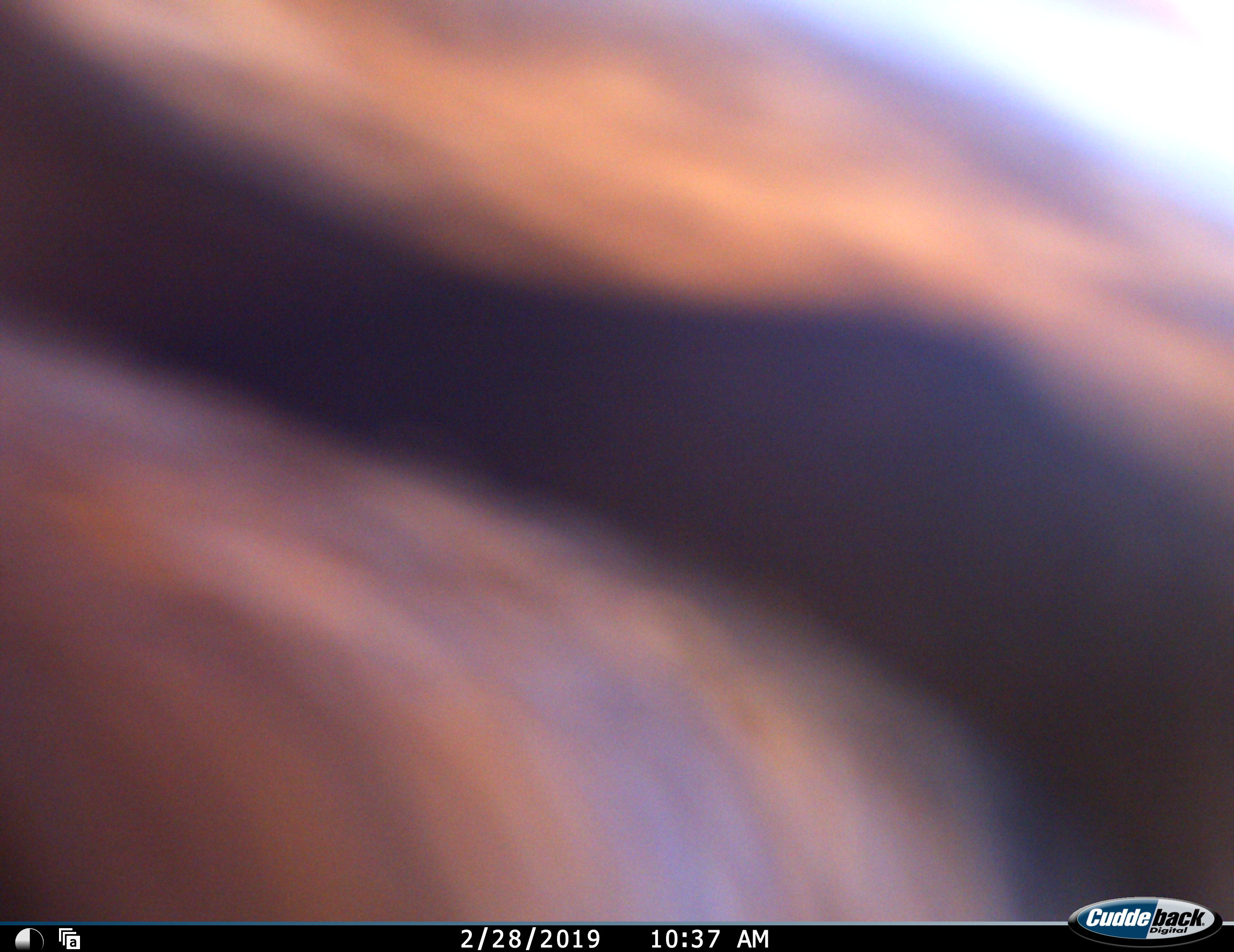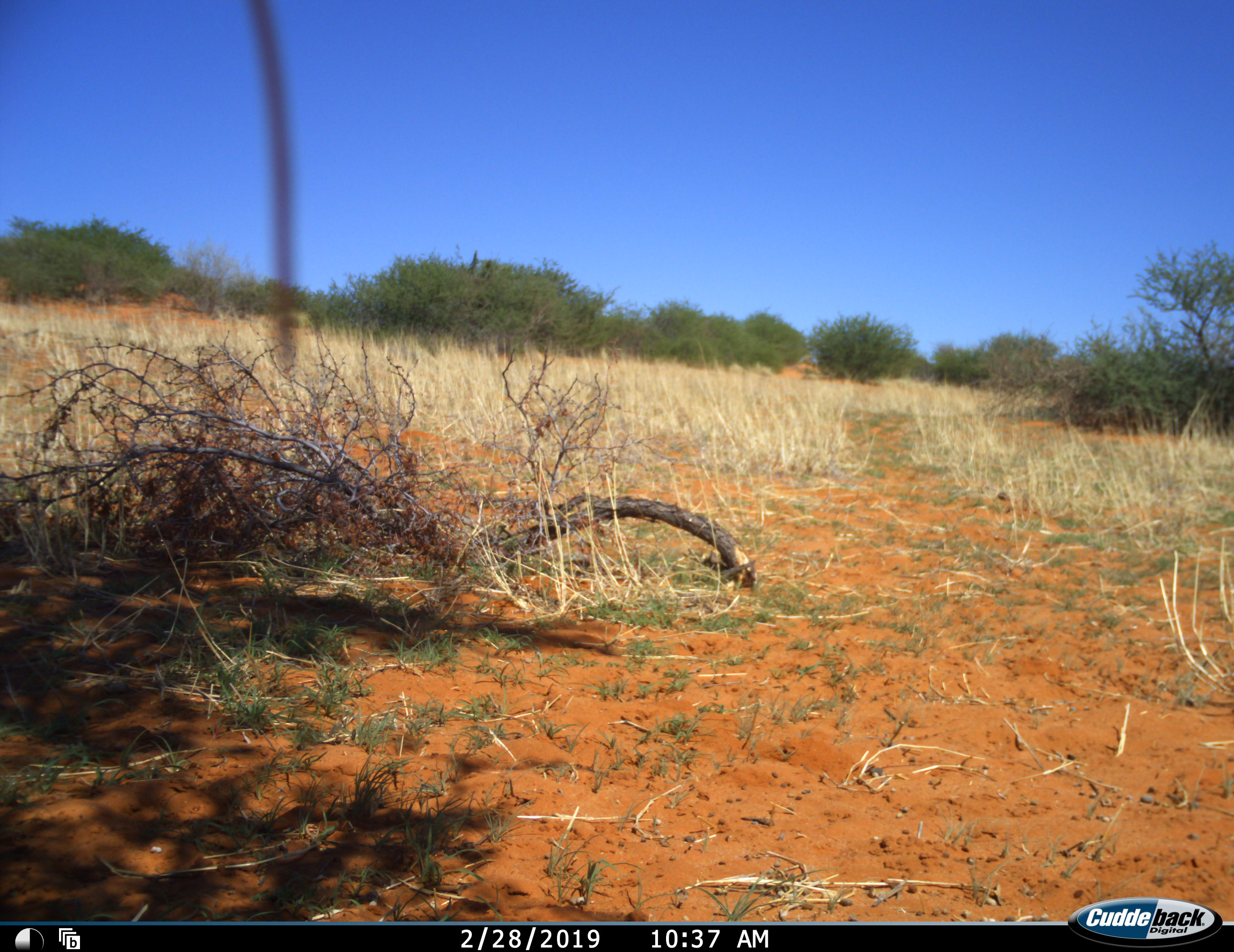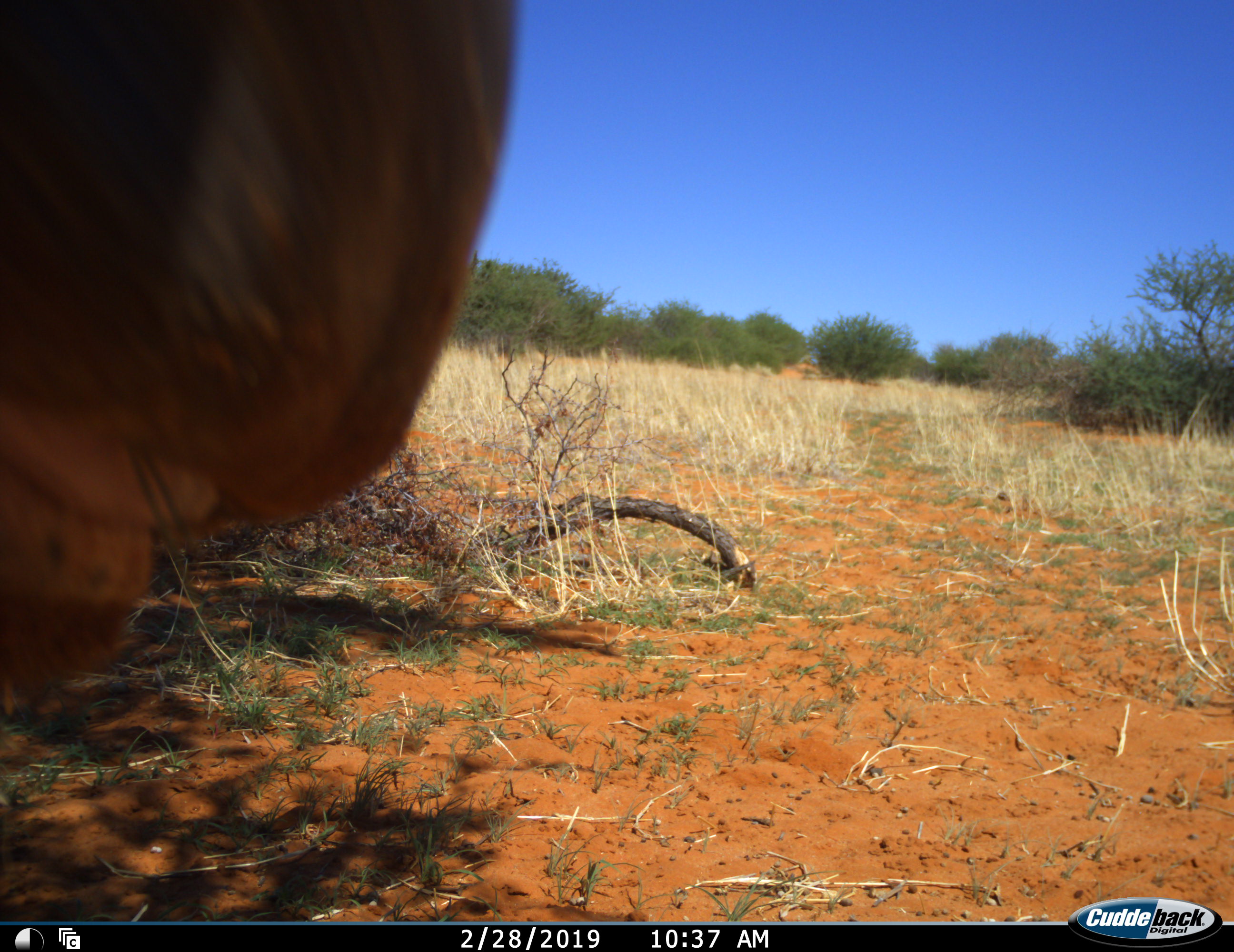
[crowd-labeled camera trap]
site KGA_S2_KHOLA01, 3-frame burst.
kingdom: Animalia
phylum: Chordata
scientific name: Vertebrata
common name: domestic animal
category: domesticanimal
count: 1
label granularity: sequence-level